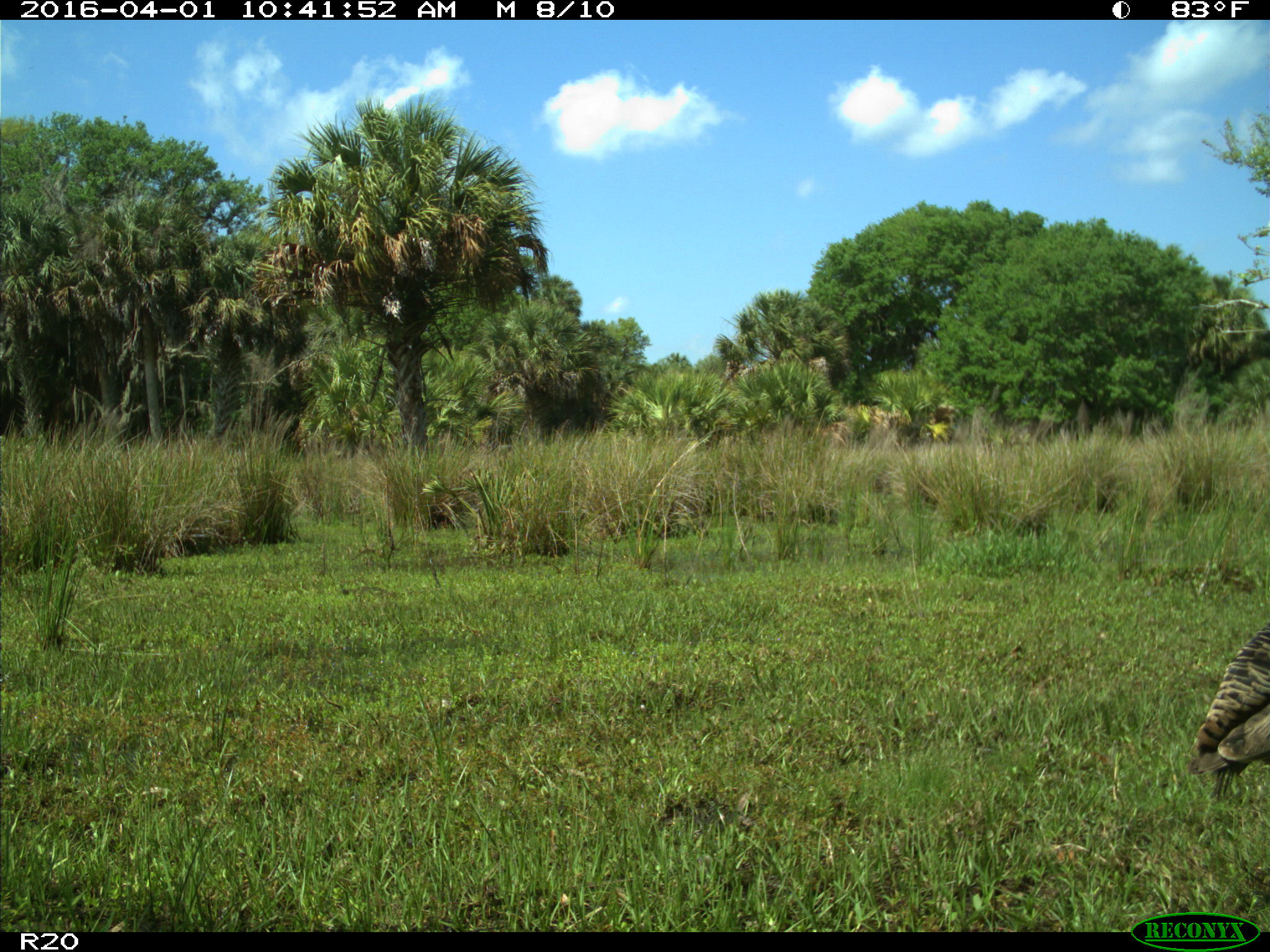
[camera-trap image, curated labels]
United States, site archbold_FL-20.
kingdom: Animalia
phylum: Chordata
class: Aves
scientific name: Aves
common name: birds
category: unidentified bird